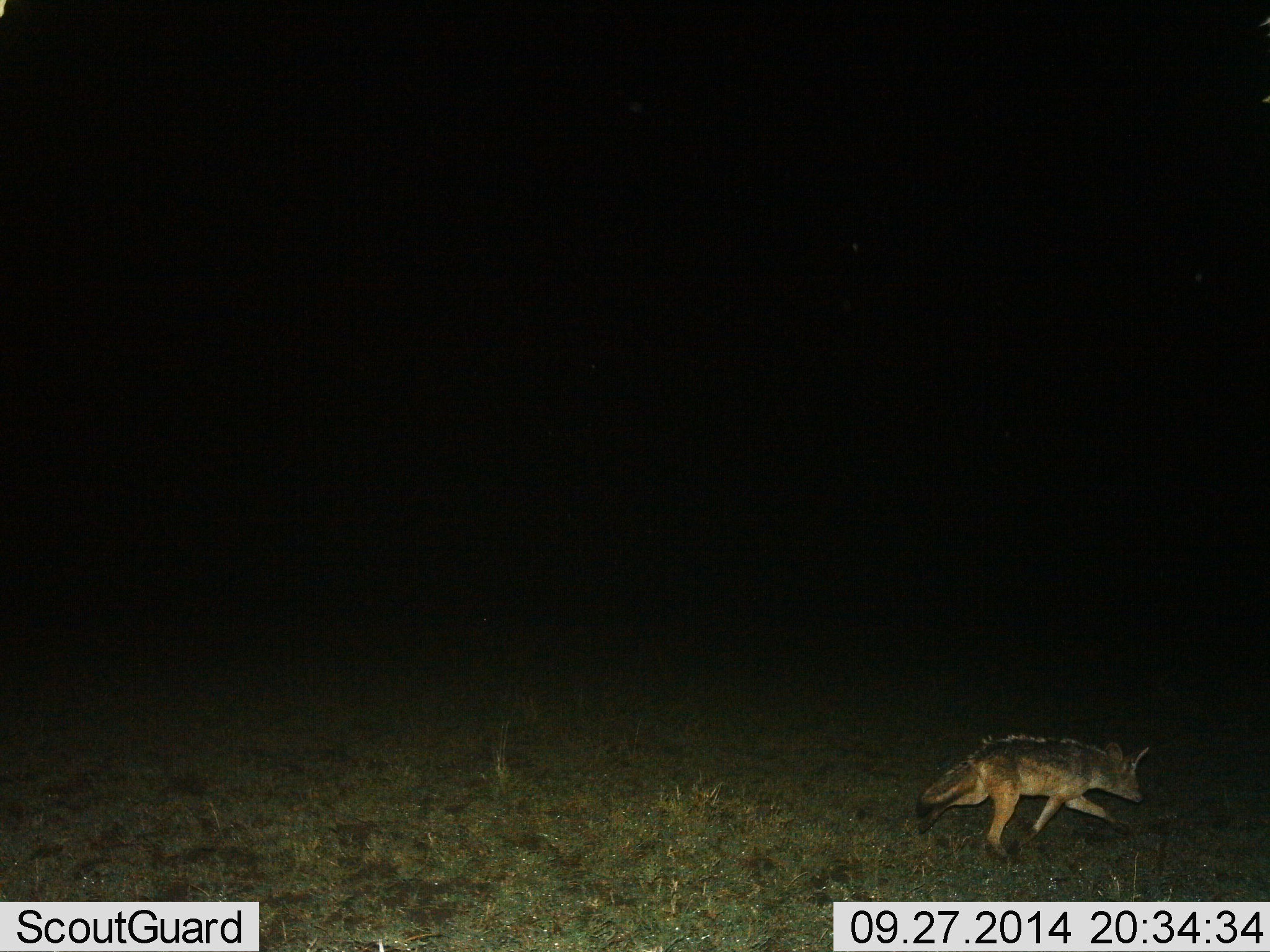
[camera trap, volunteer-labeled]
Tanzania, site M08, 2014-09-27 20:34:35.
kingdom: Animalia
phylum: Chordata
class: Mammalia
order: Carnivora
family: Canidae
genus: Lupulella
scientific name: Lupulella mesomelas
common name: black-backed jackal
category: jackal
Jackal (black-backed jackal) (Lupulella mesomelas), count 1. Behavior (volunteer vote fractions): standing 0%, resting 0%, moving 100%, interacting 0%. Young present (vote fraction): 0%. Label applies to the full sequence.